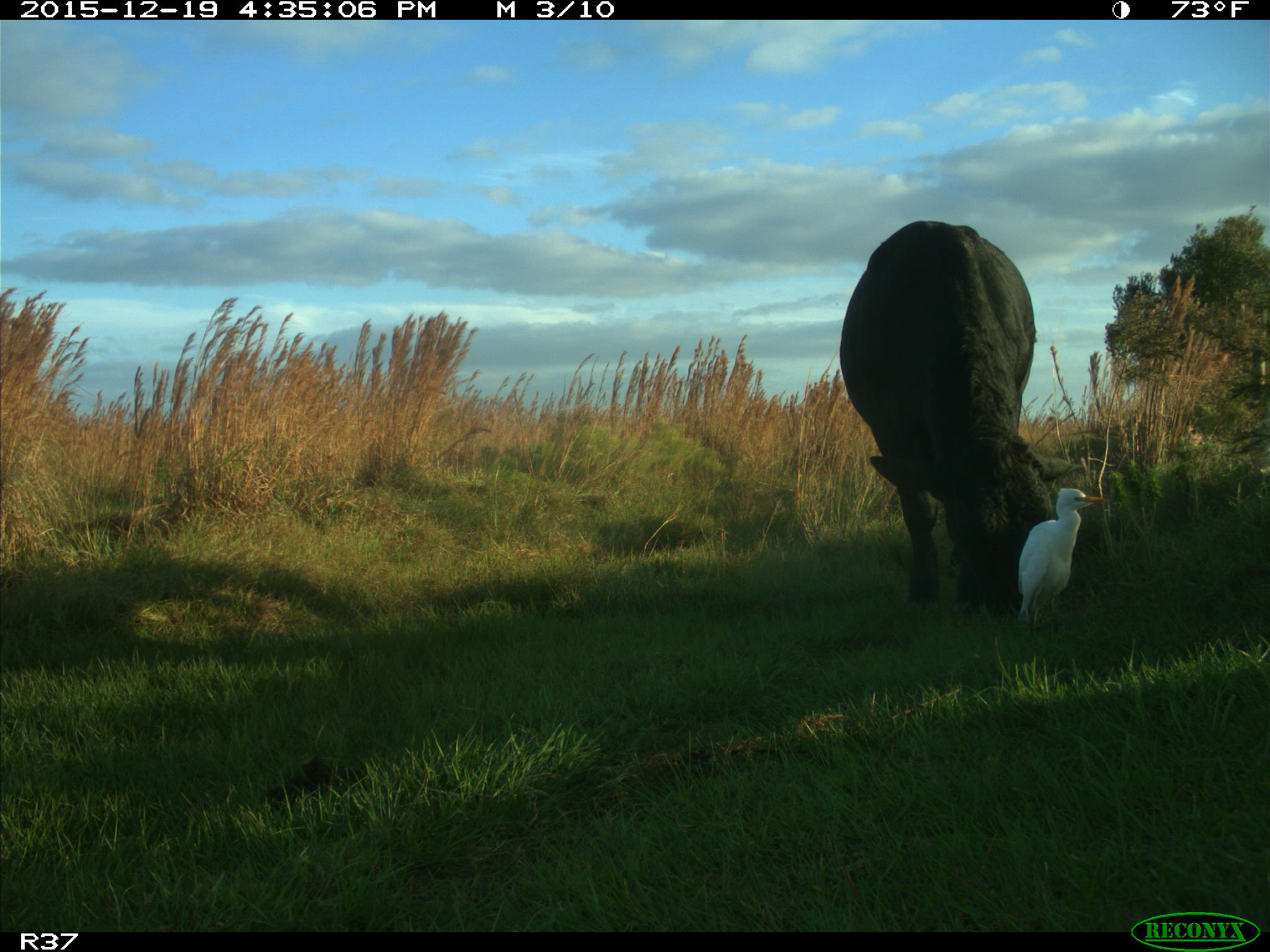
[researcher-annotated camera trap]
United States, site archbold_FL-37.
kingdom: Animalia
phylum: Chordata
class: Mammalia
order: Artiodactyla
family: Bovidae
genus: Bos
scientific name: Bos taurus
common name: domestic cow